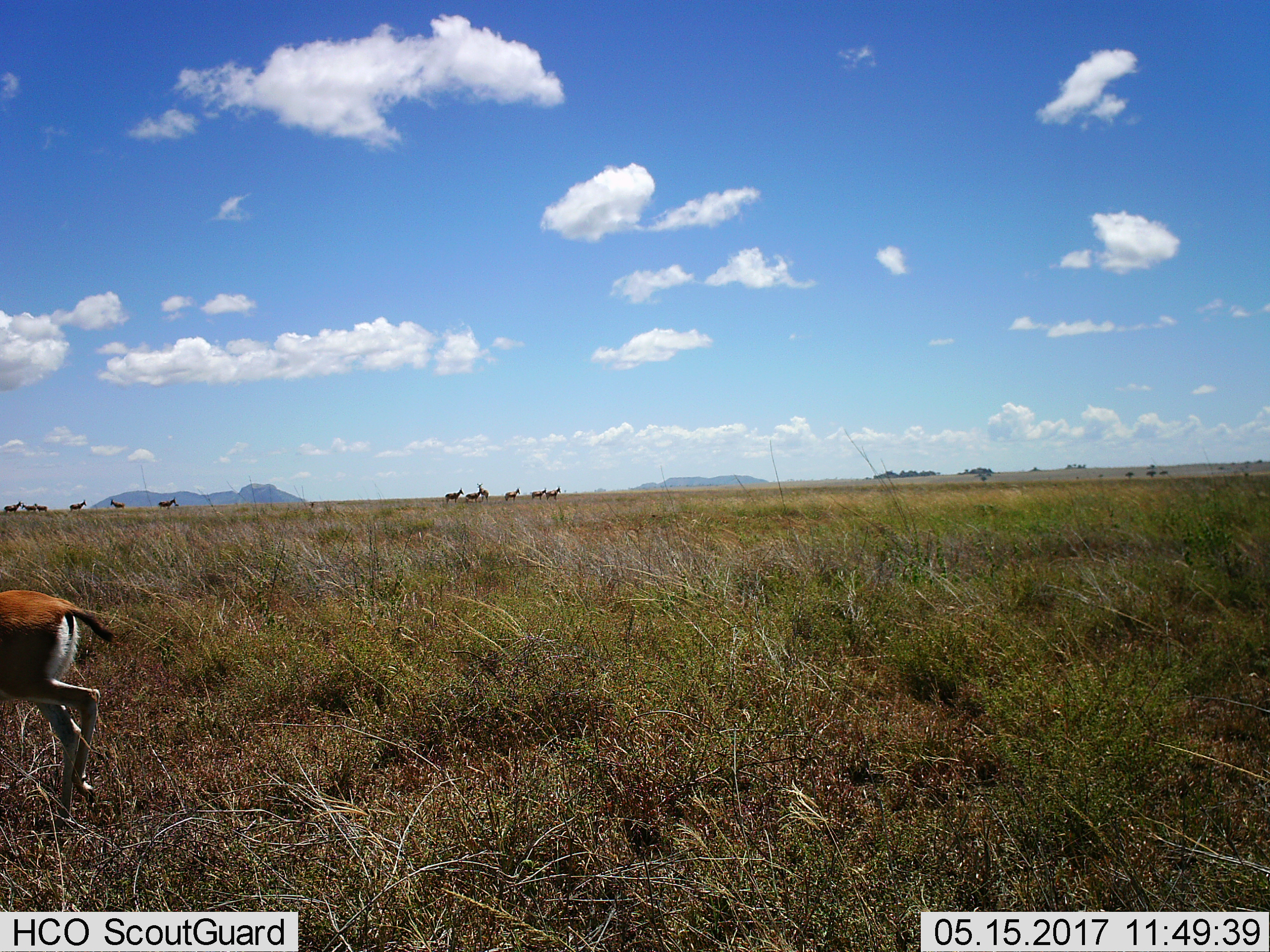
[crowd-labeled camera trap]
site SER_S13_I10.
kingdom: Animalia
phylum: Chordata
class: Mammalia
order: Artiodactyla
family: Bovidae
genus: Eudorcas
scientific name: Eudorcas thomsonii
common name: thomson's gazelle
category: gazellethomsons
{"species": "gazellethomsons (thomson's gazelle) (Eudorcas thomsonii)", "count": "11-50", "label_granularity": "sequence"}